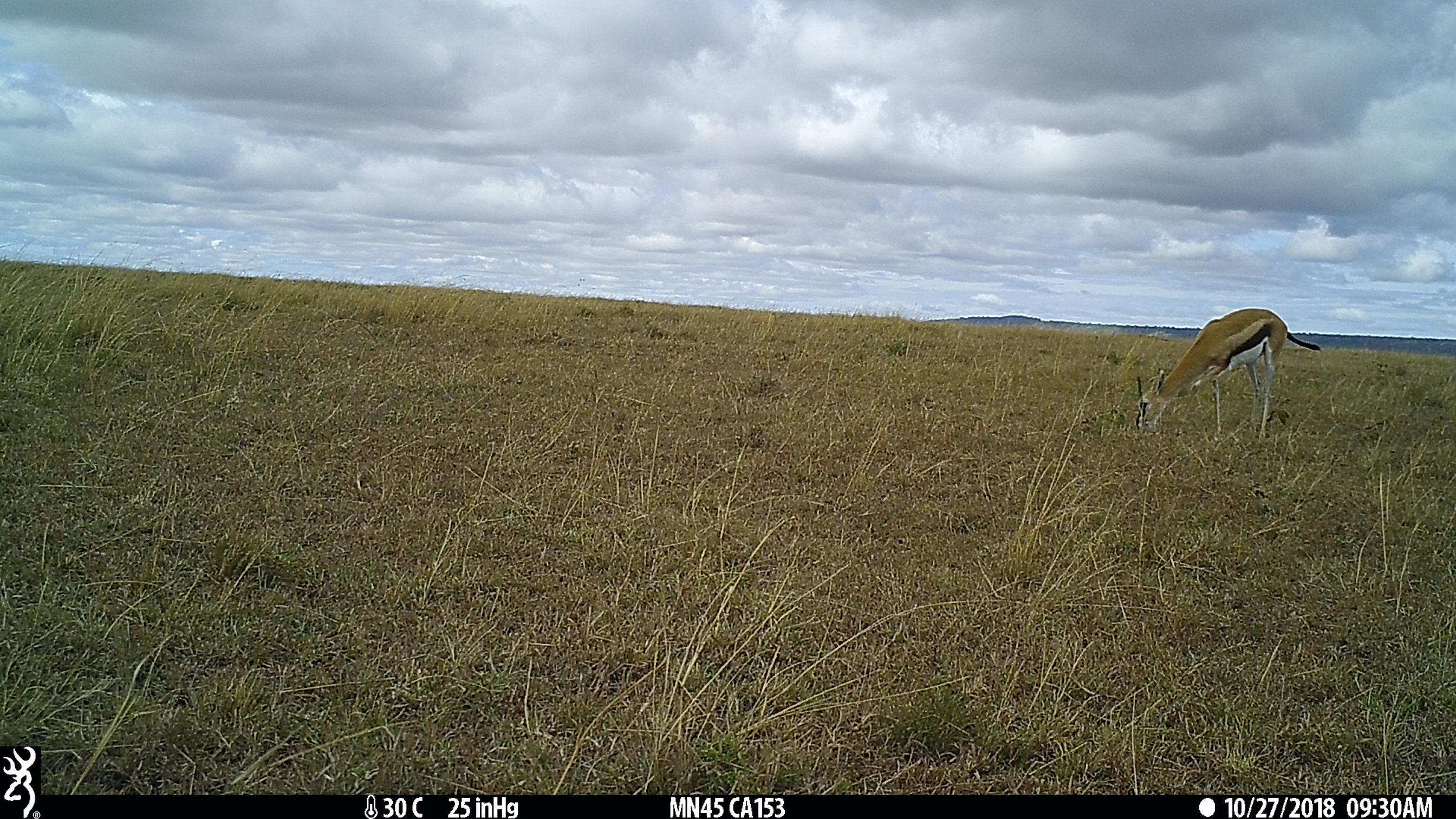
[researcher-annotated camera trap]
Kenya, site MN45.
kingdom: Animalia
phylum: Chordata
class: Mammalia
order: Artiodactyla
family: Bovidae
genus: Eudorcas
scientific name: Eudorcas thomsonii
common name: thomon's gazelle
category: gazelle thomsons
Gazelle thomsons (thomon's gazelle) (Eudorcas thomsonii).